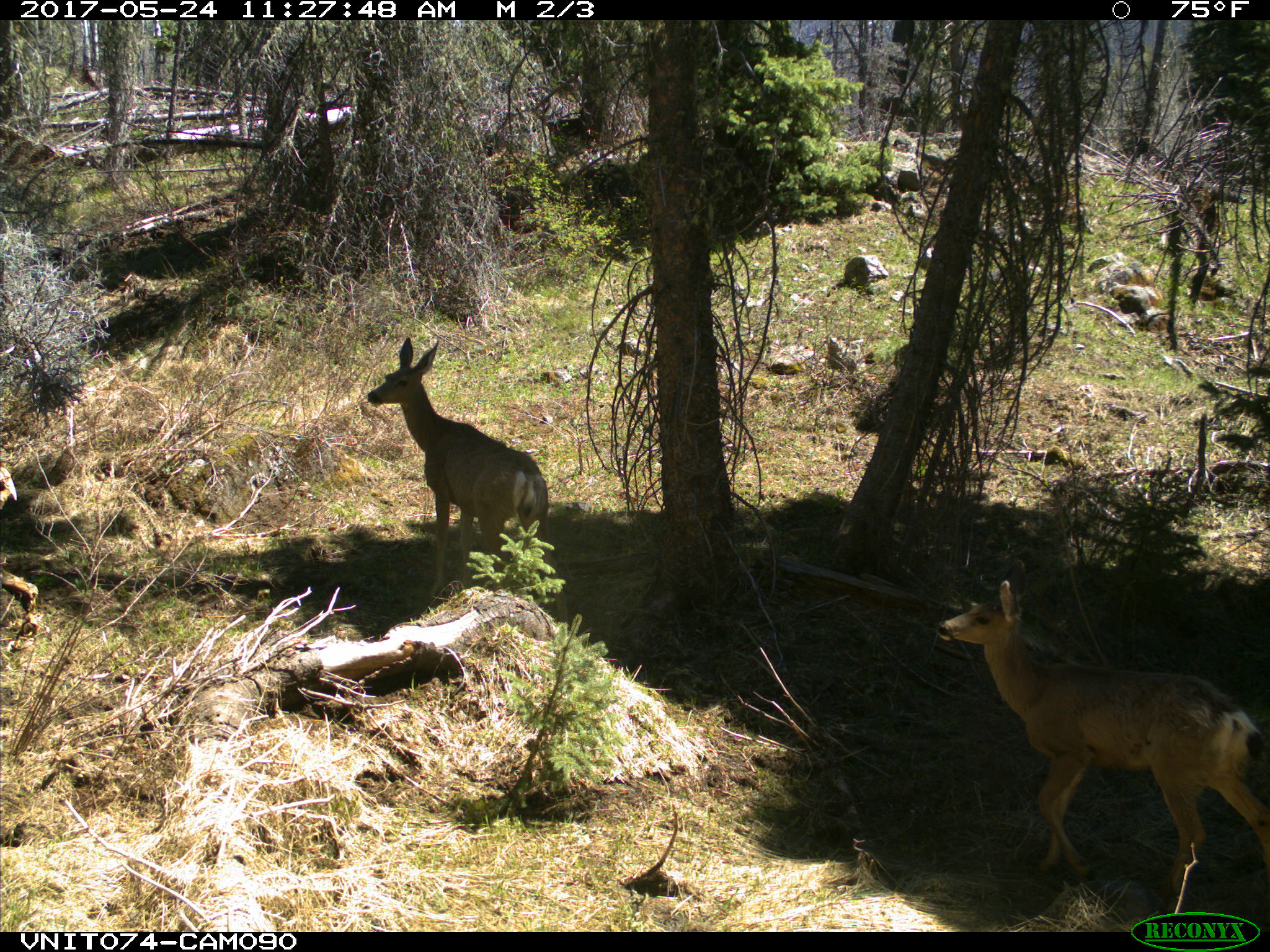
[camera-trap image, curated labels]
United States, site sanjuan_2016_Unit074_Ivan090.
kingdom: Animalia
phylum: Chordata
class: Mammalia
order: Artiodactyla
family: Cervidae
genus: Odocoileus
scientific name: Odocoileus hemionus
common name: mule deer